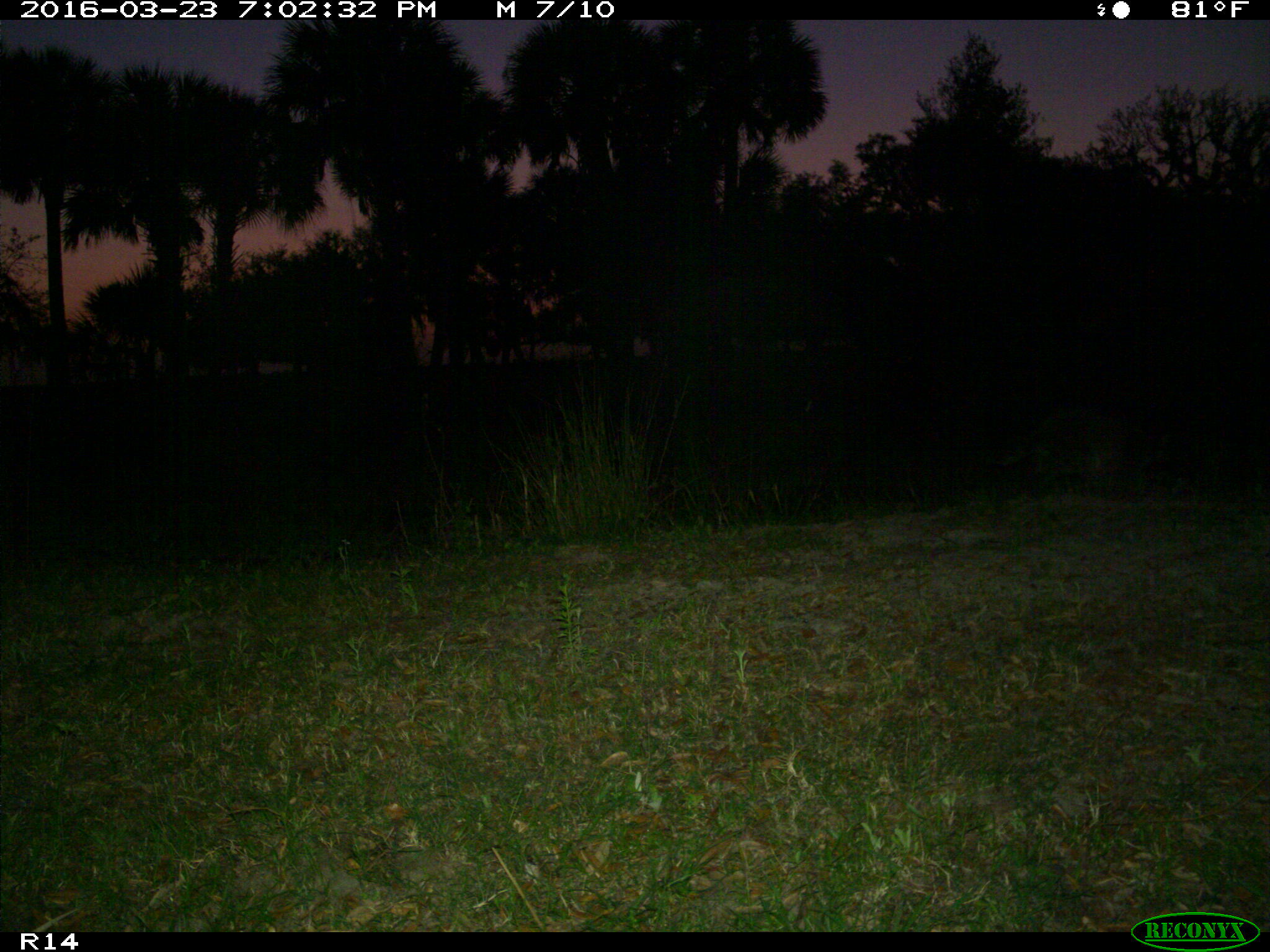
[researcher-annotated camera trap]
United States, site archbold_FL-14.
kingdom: Animalia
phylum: Chordata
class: Mammalia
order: Carnivora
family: Procyonidae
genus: Procyon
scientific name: Procyon lotor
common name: common raccoon